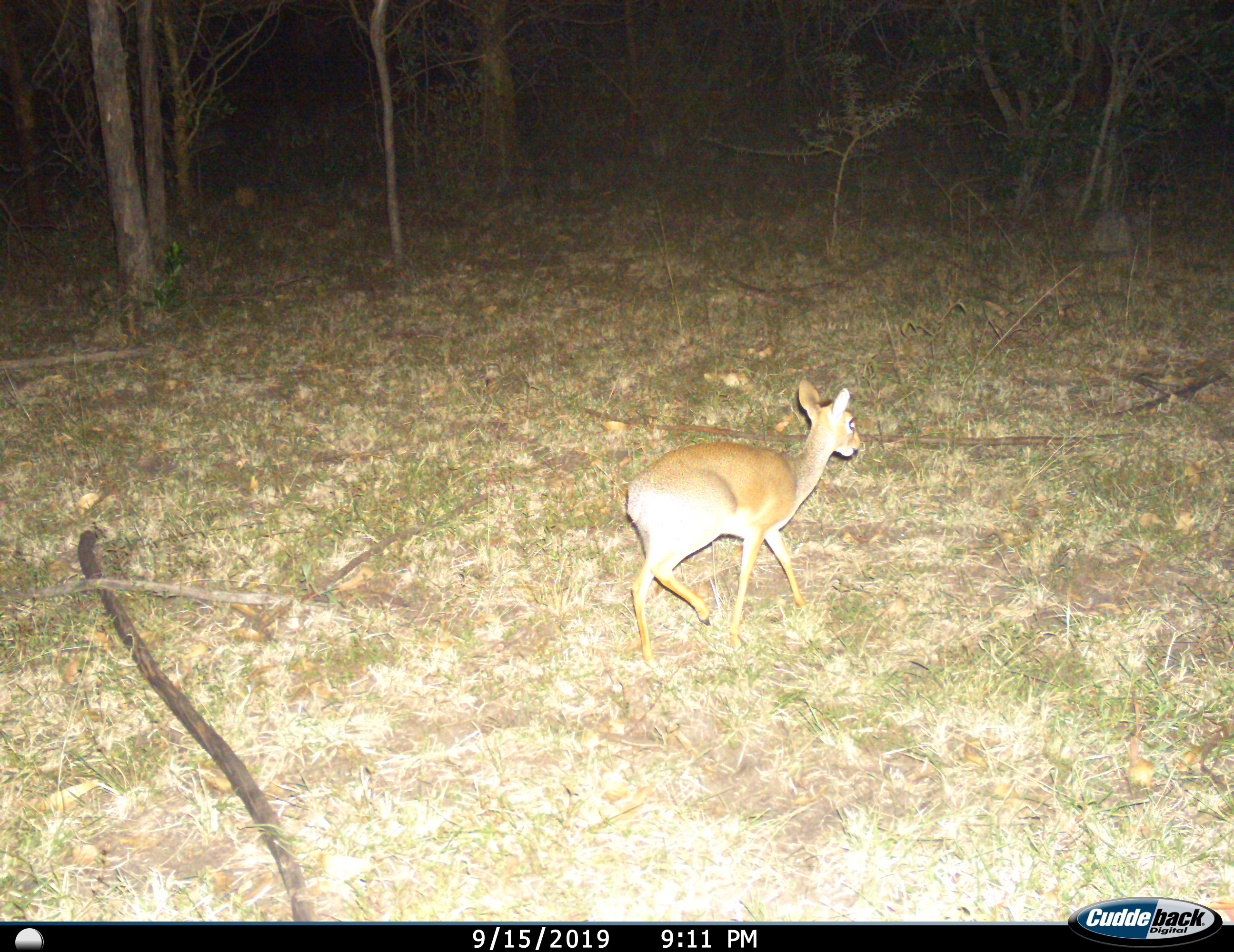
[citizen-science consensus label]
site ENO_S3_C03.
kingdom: Animalia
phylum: Chordata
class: Mammalia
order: Artiodactyla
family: Bovidae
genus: Madoqua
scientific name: Madoqua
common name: dik-dik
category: dikdik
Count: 1.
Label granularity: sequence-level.